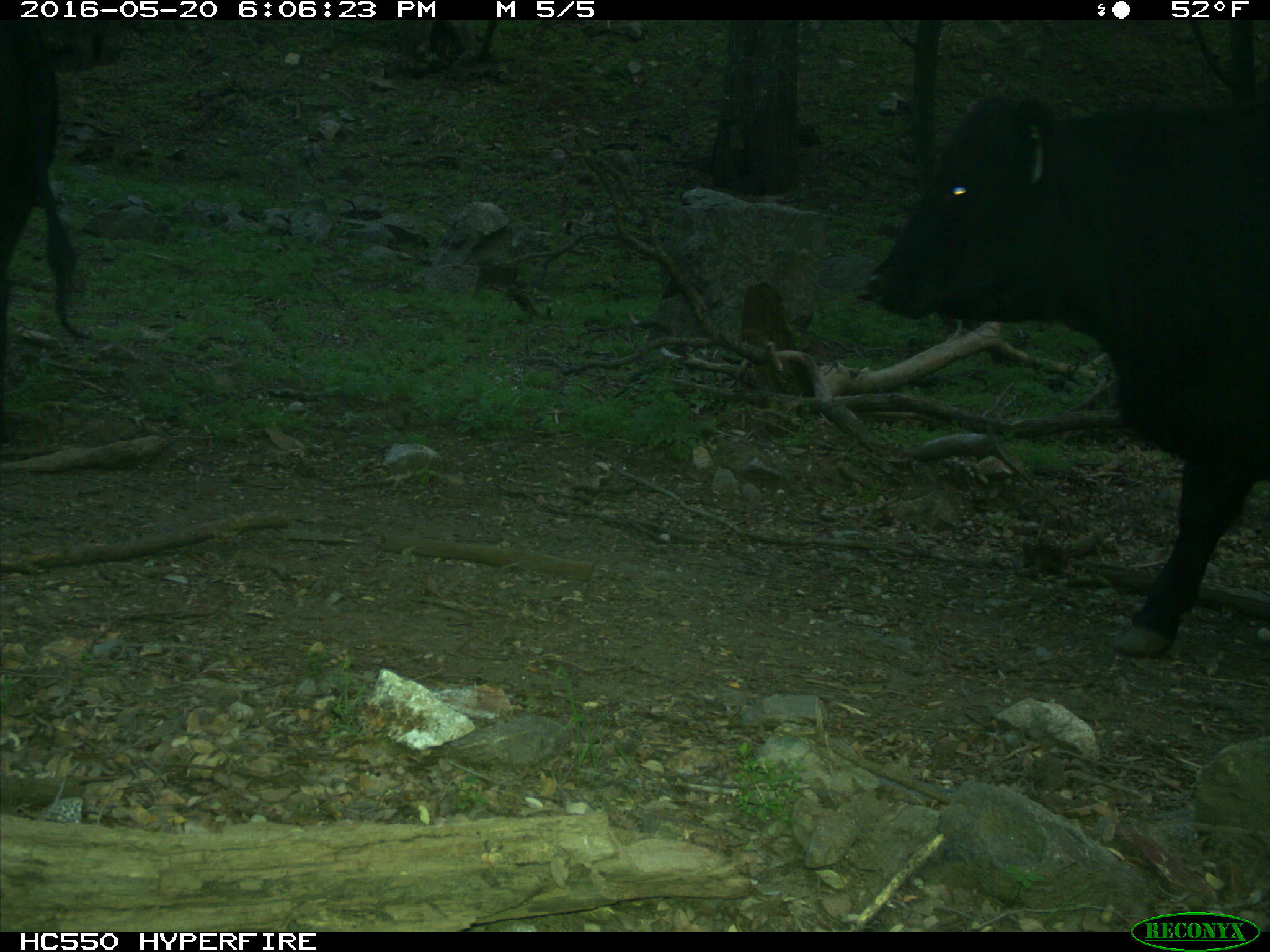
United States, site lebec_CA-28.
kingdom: Animalia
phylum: Chordata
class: Mammalia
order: Artiodactyla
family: Bovidae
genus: Bos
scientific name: Bos taurus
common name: domestic cow